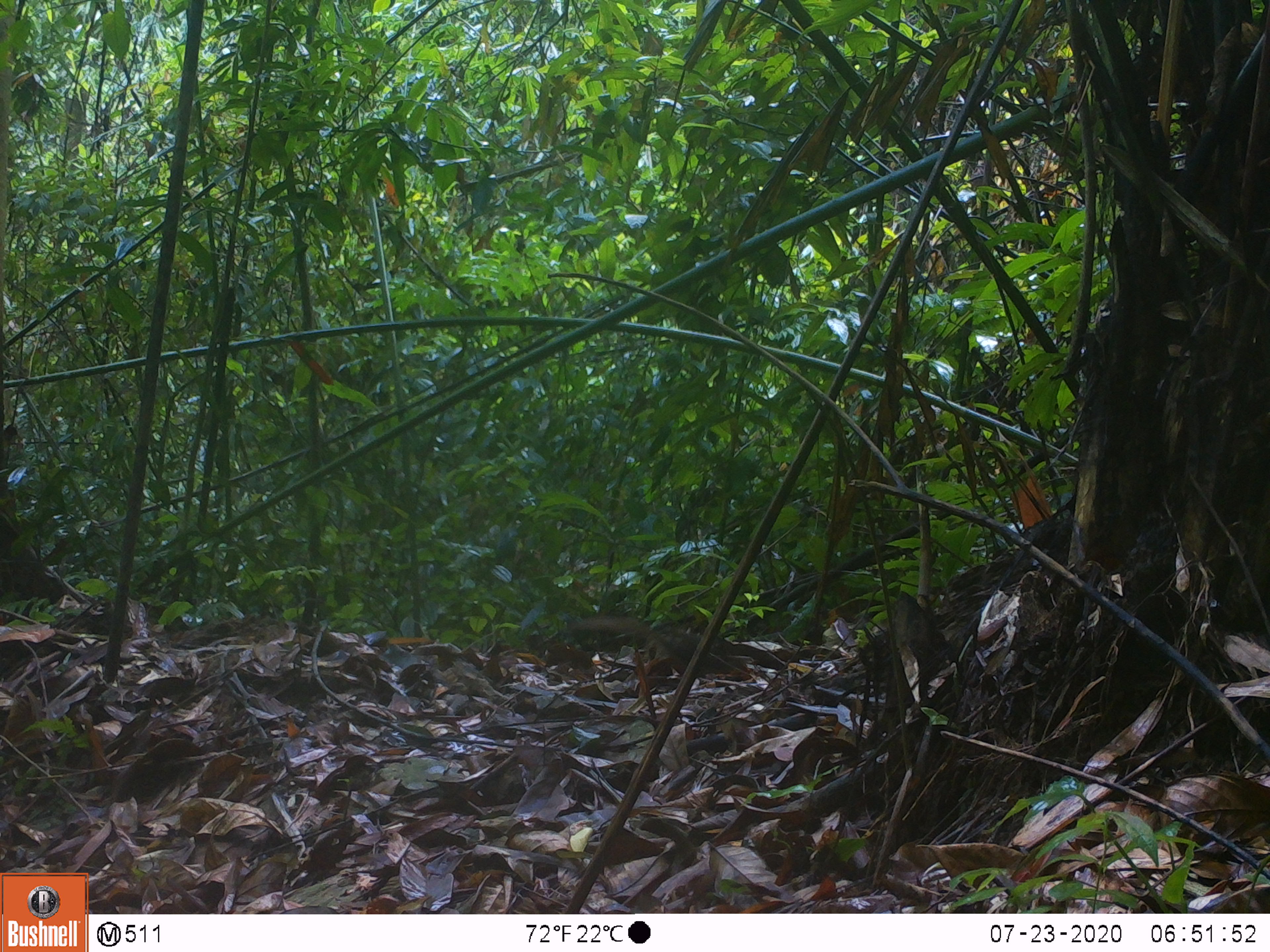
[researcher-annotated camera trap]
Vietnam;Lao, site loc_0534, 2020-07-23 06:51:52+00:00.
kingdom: Animalia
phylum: Chordata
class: Mammalia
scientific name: Mammalia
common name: mammal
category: unidentified small mammal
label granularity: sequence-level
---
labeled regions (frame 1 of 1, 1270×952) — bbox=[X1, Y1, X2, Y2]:
unidentified small mammal: bbox=[562, 611, 752, 680]